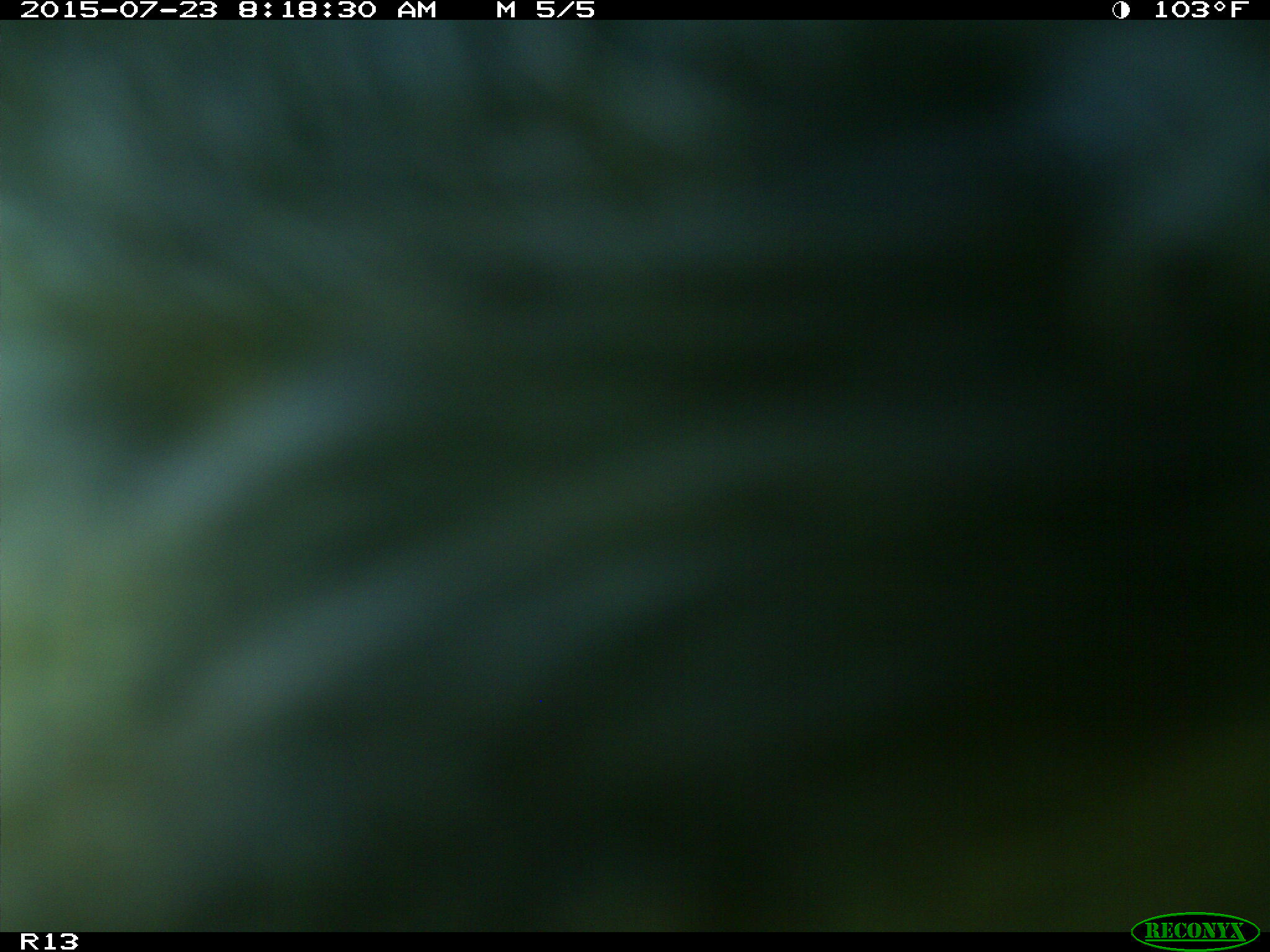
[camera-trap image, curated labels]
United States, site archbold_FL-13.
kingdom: Animalia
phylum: Chordata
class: Mammalia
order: Artiodactyla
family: Bovidae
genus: Bos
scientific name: Bos taurus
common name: domestic cow